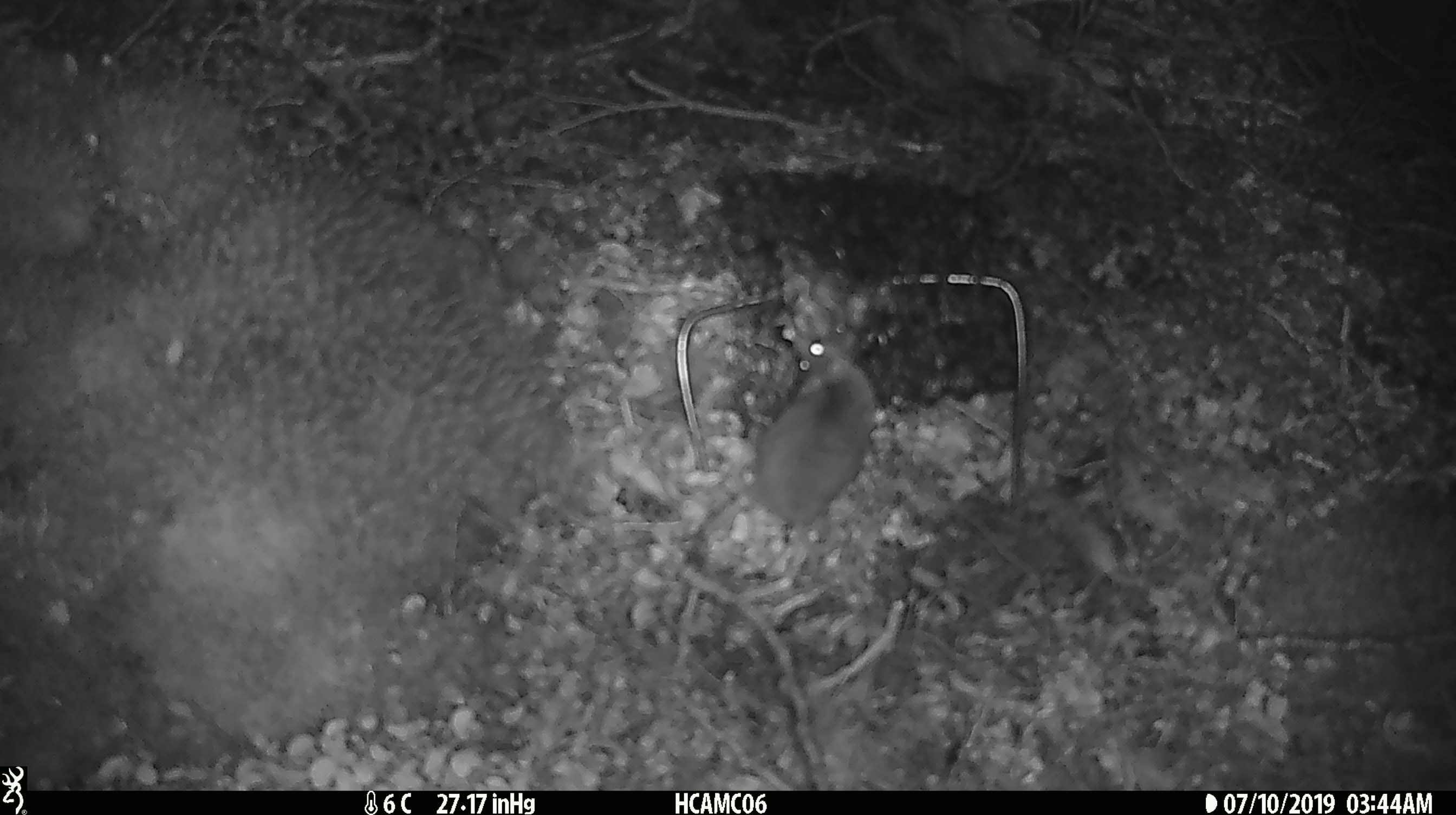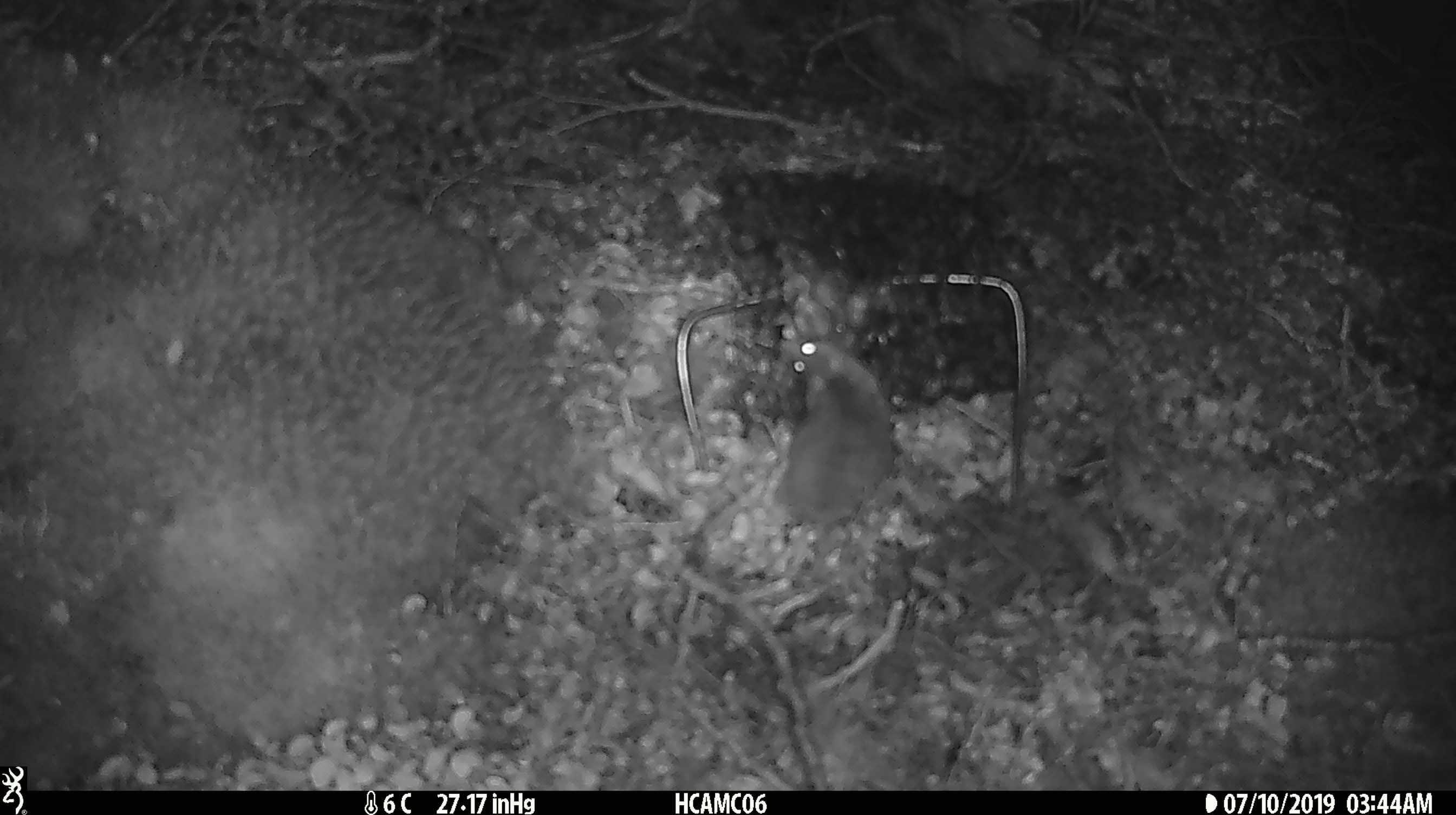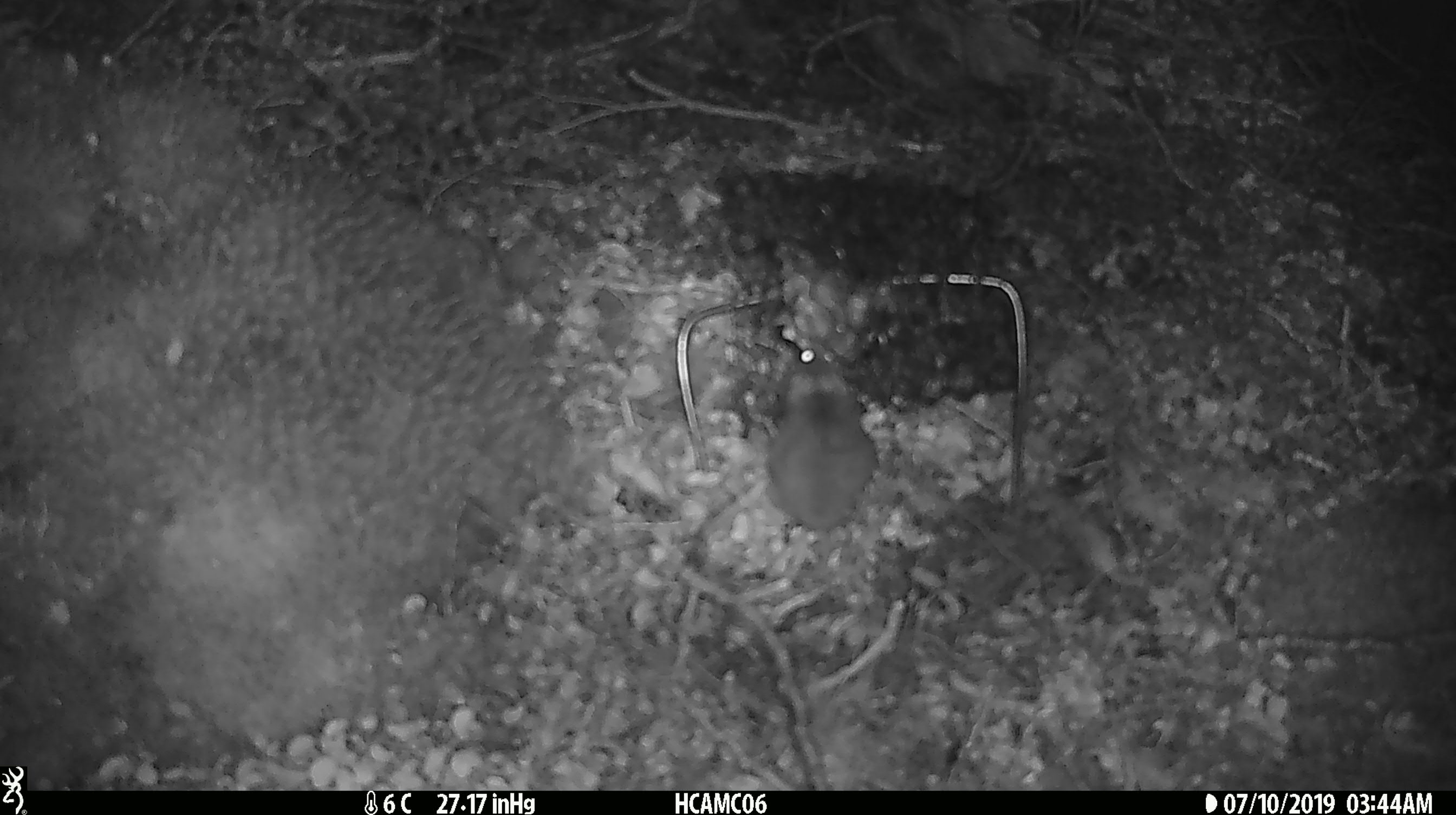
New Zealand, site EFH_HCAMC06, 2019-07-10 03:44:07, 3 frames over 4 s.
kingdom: Animalia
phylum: Chordata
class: Mammalia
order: Rodentia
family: Muridae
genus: Mus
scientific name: Mus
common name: mouse